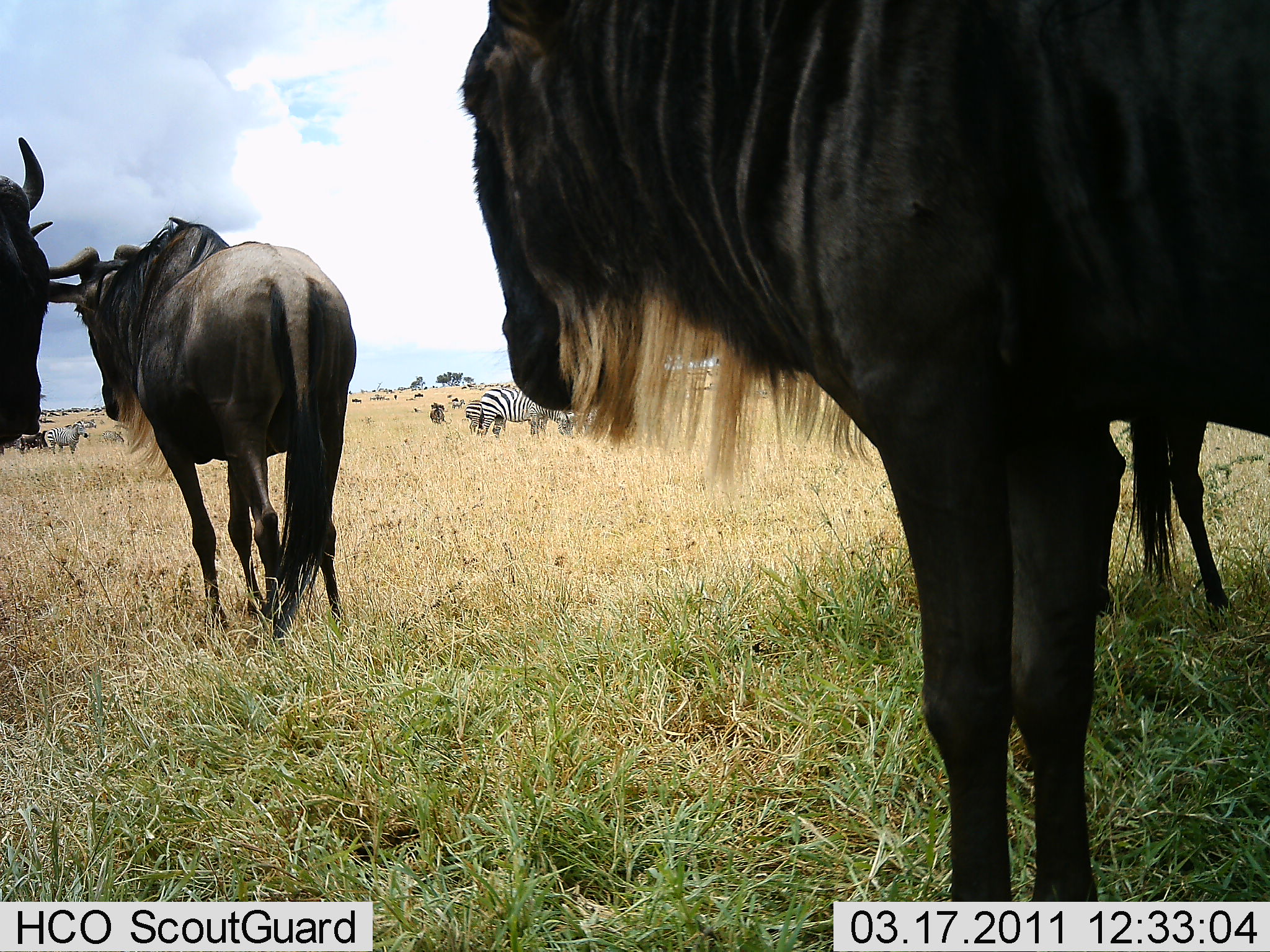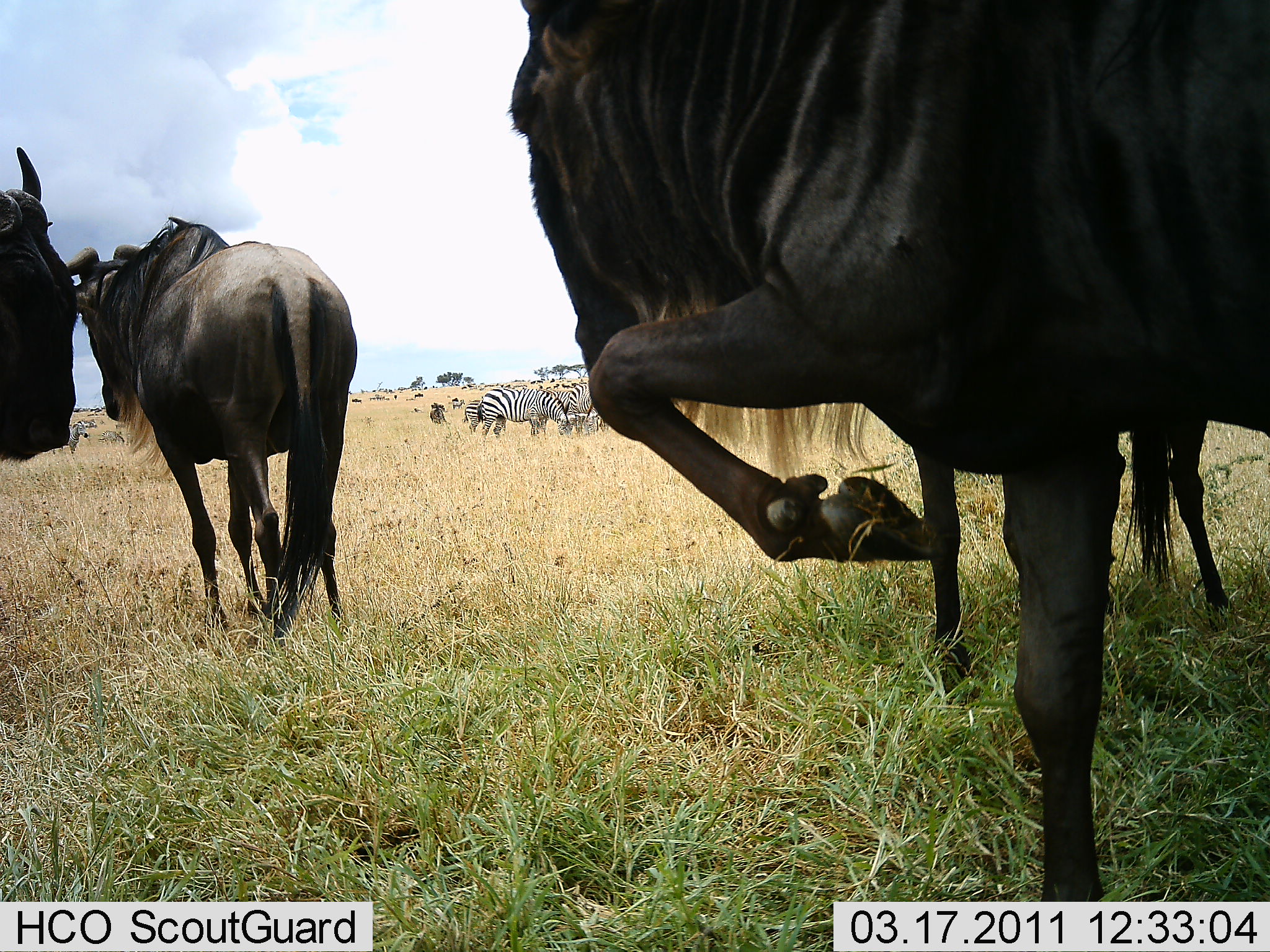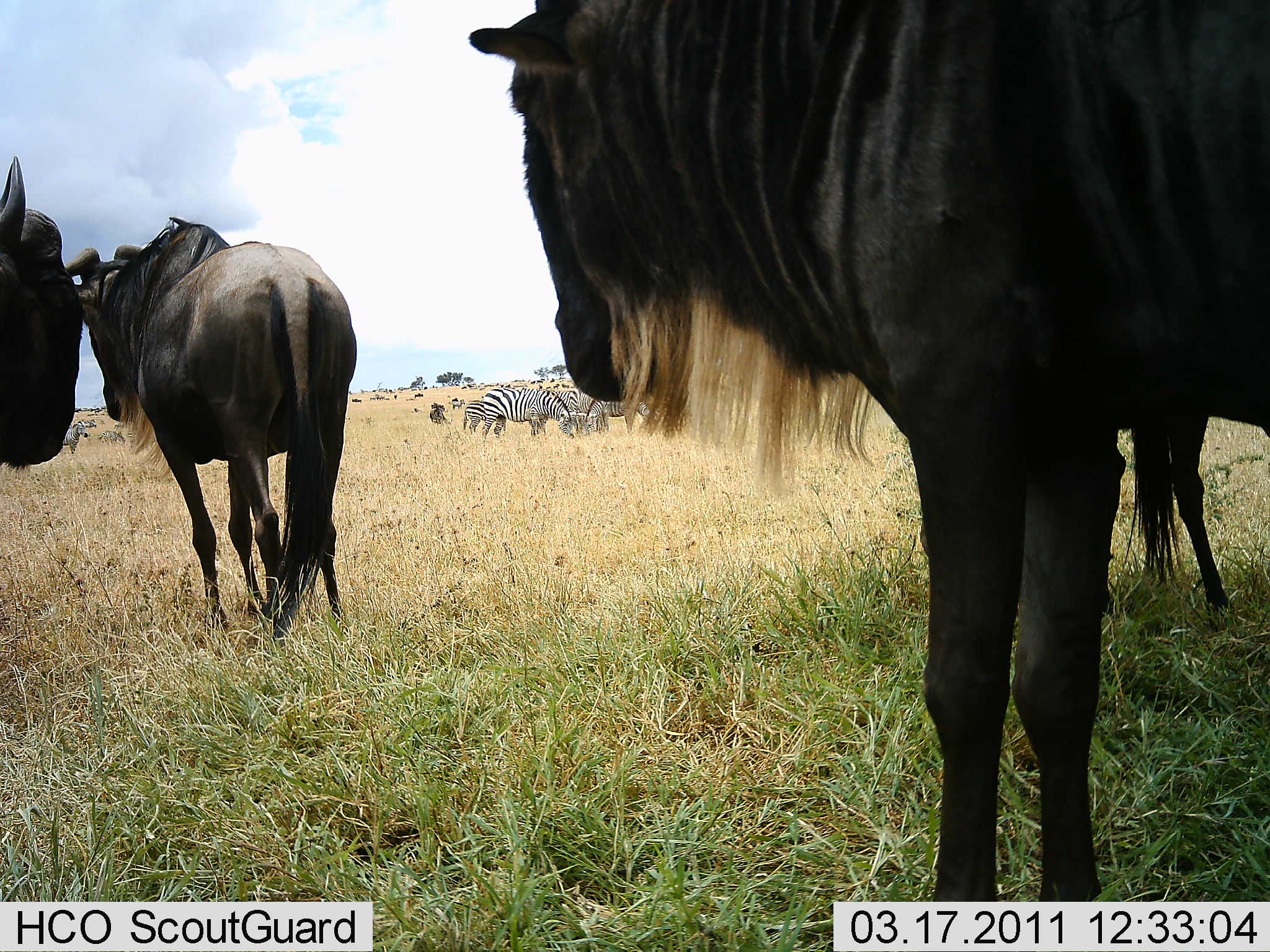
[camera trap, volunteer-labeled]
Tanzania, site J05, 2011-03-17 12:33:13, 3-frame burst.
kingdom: Animalia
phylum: Chordata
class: Mammalia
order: Artiodactyla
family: Bovidae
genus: Connochaetes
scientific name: Connochaetes taurinus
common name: blue wildebeest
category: wildebeest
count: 4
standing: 75%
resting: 0%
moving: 38%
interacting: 6%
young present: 0%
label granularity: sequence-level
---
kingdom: Animalia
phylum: Chordata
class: Mammalia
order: Perissodactyla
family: Equidae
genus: Equus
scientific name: Equus quagga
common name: plains zebra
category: zebra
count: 3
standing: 86%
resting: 0%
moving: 7%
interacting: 0%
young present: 0%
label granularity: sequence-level